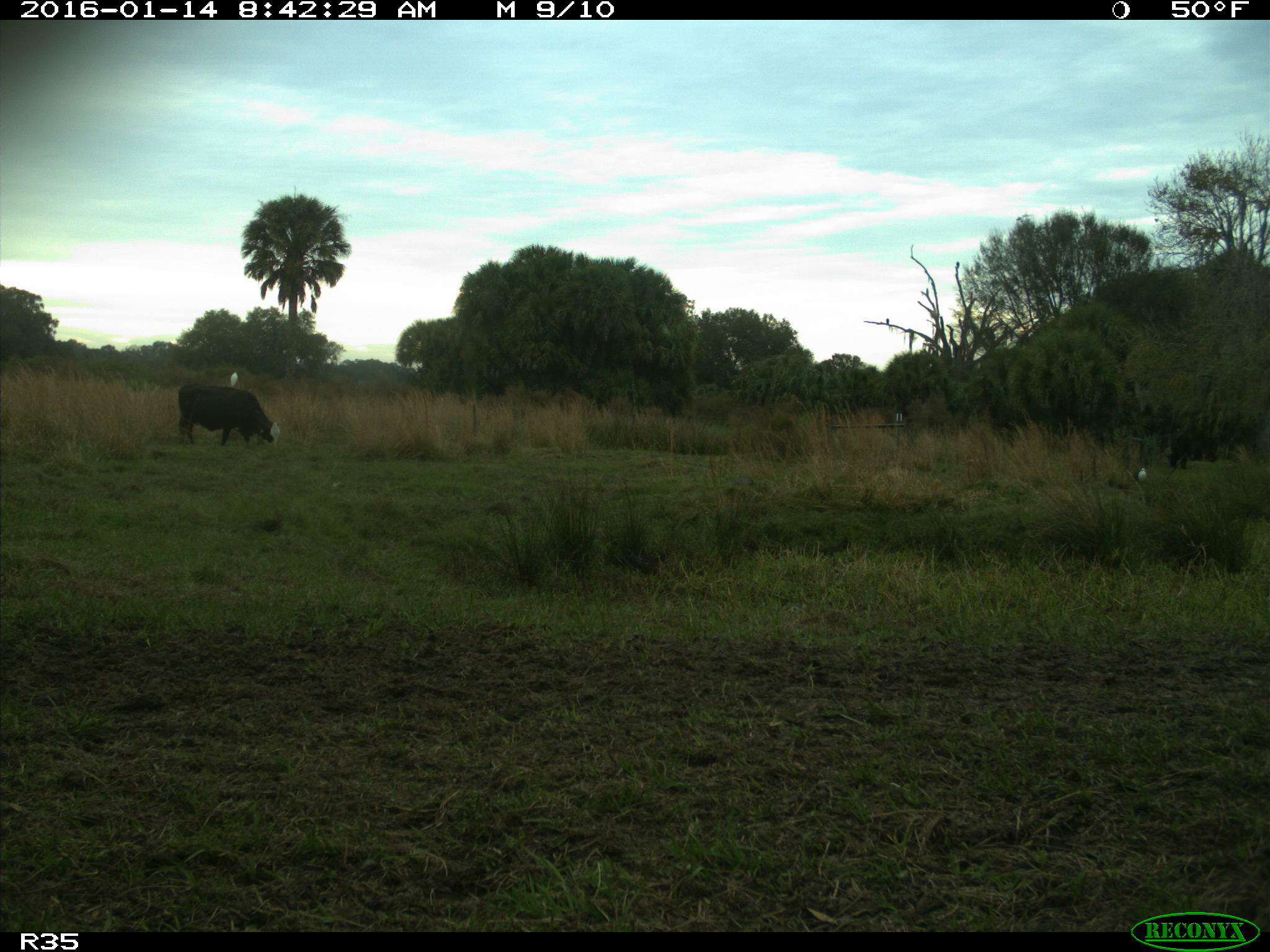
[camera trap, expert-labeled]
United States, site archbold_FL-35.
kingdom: Animalia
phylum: Chordata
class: Mammalia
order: Artiodactyla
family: Bovidae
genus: Bos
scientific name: Bos taurus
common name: domestic cow